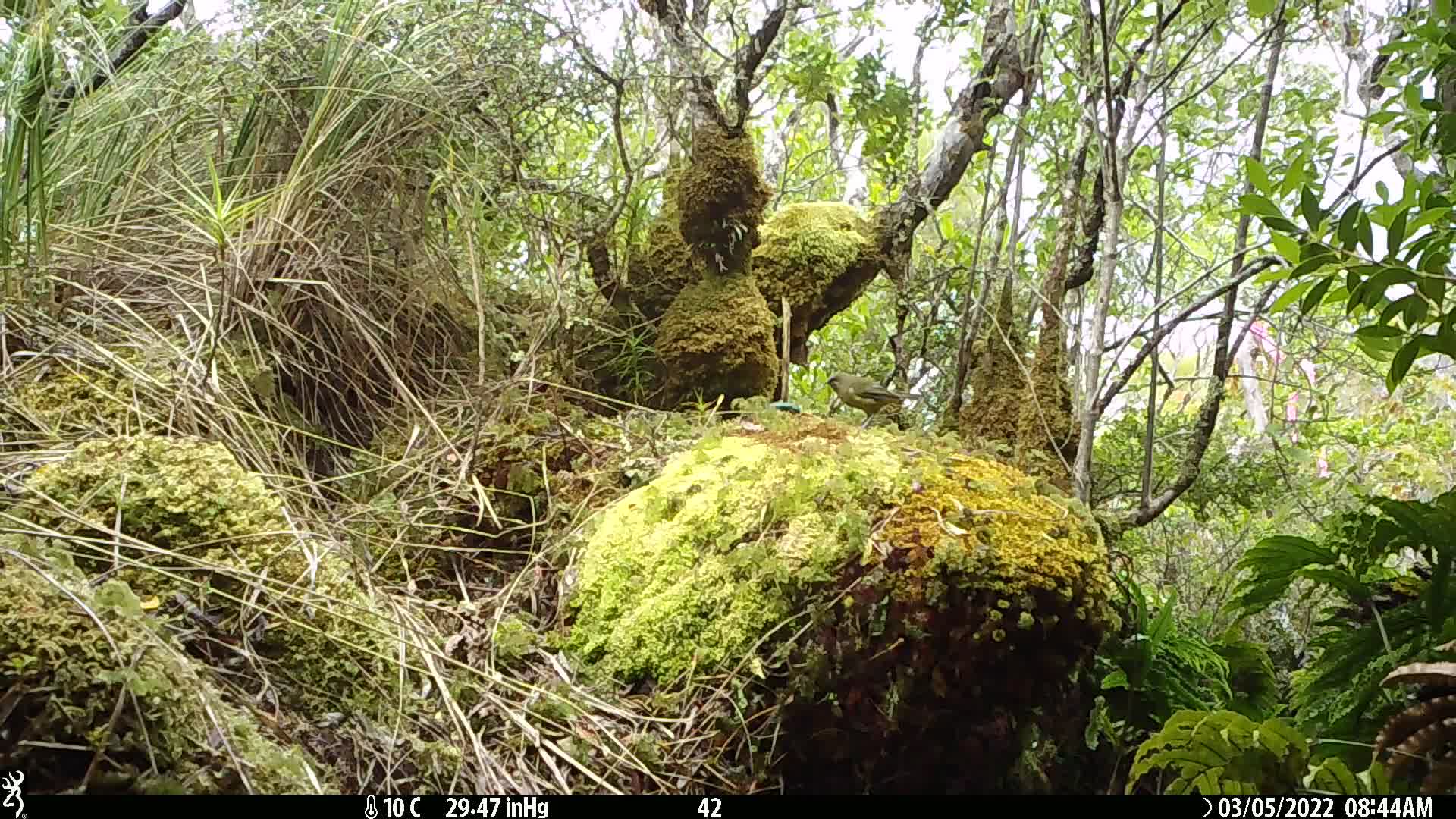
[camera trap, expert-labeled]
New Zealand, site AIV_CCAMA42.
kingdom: Animalia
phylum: Chordata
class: Aves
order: Passeriformes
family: Meliphagidae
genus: Anthornis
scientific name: Anthornis melanura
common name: new zealand bellbird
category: bellbird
Bellbird (new zealand bellbird) (Anthornis melanura).